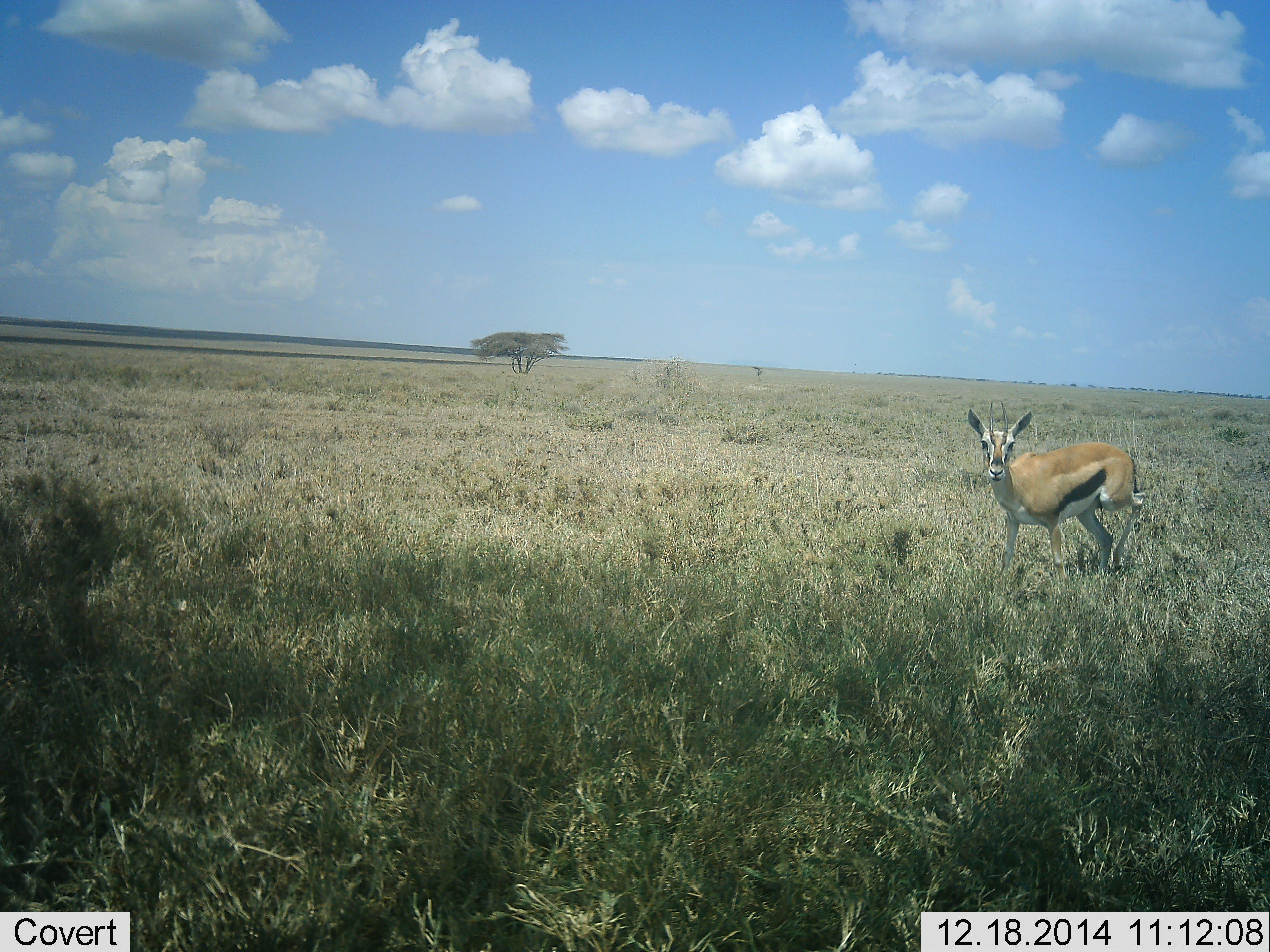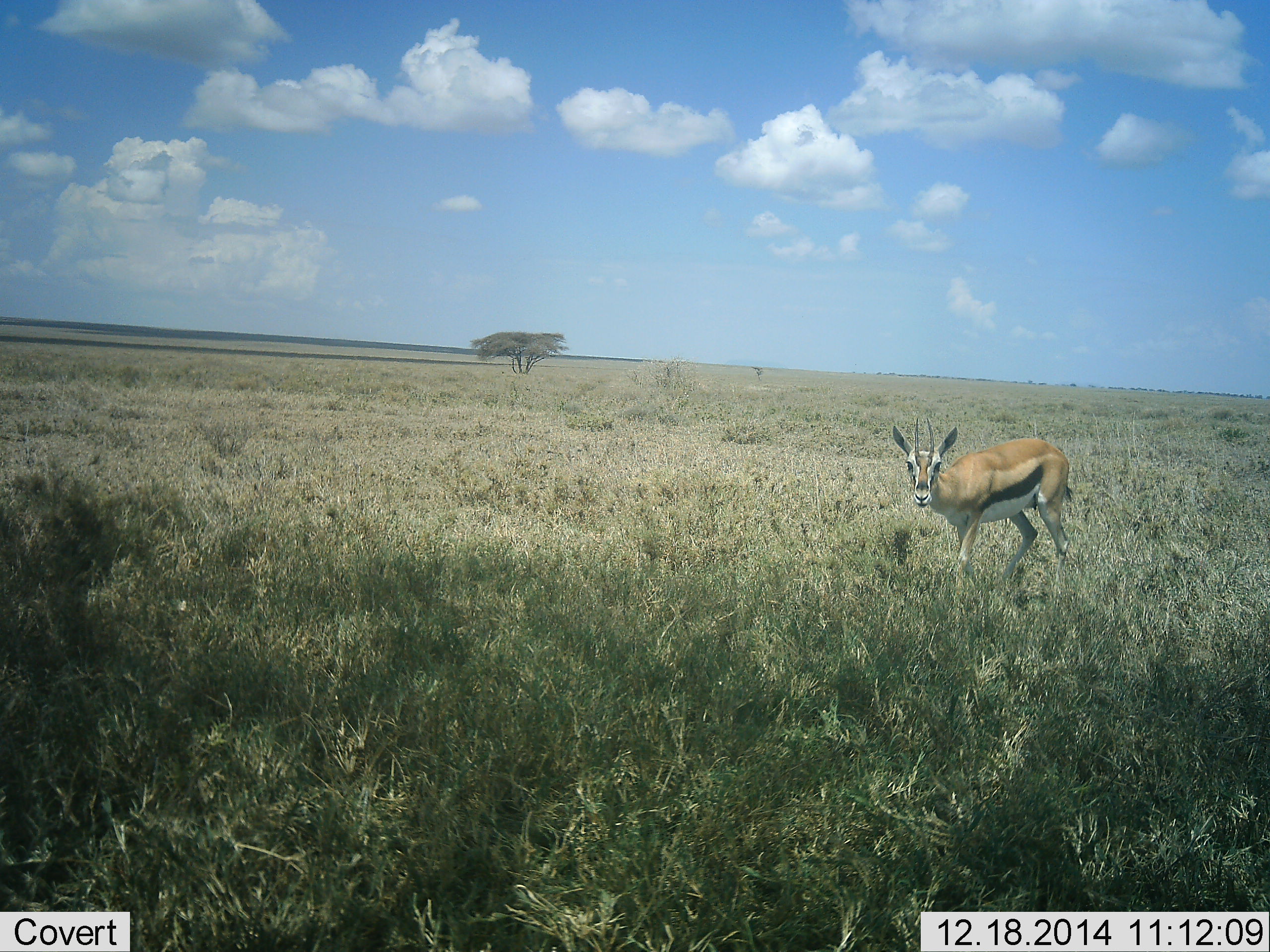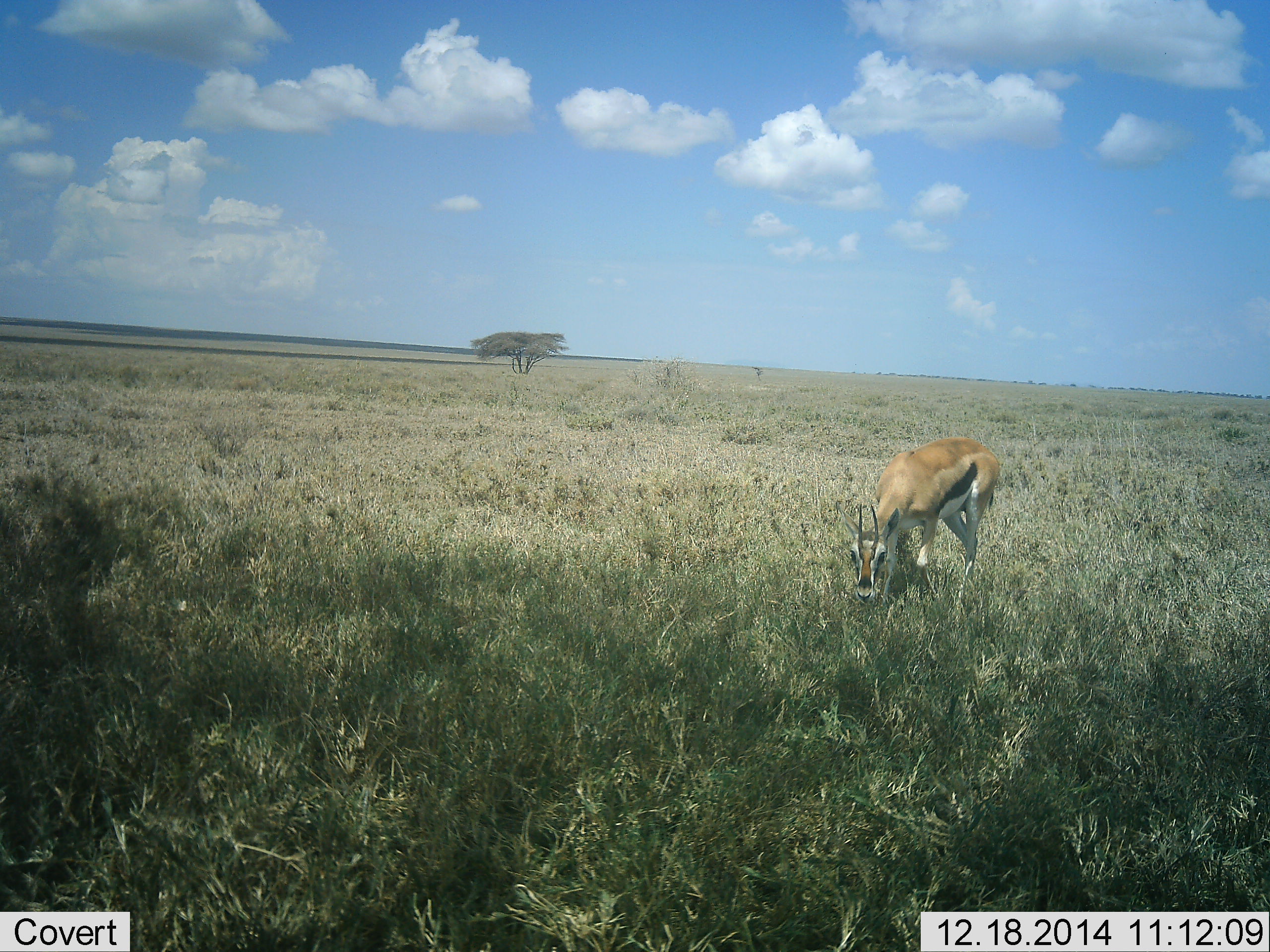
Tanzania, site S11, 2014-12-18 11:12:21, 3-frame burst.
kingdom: Animalia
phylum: Chordata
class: Mammalia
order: Artiodactyla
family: Bovidae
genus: Eudorcas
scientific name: Eudorcas thomsonii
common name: thomson's gazelle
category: gazellethomsons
Gazellethomsons (thomson's gazelle) (Eudorcas thomsonii), count 1. Behavior (volunteer vote fractions): standing 10%, resting 0%, moving 90%, interacting 0%. Young present (vote fraction): 0%. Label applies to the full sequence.